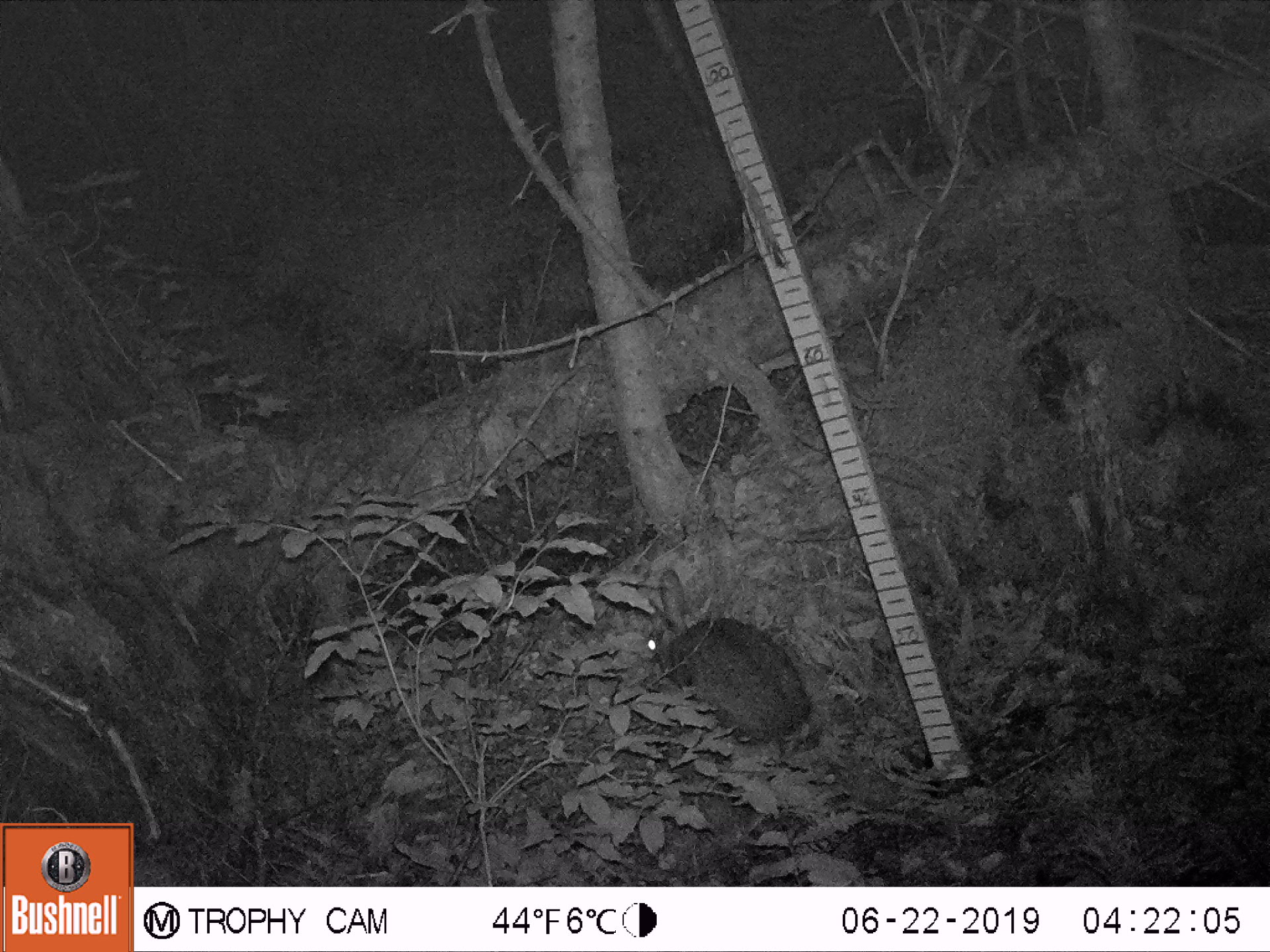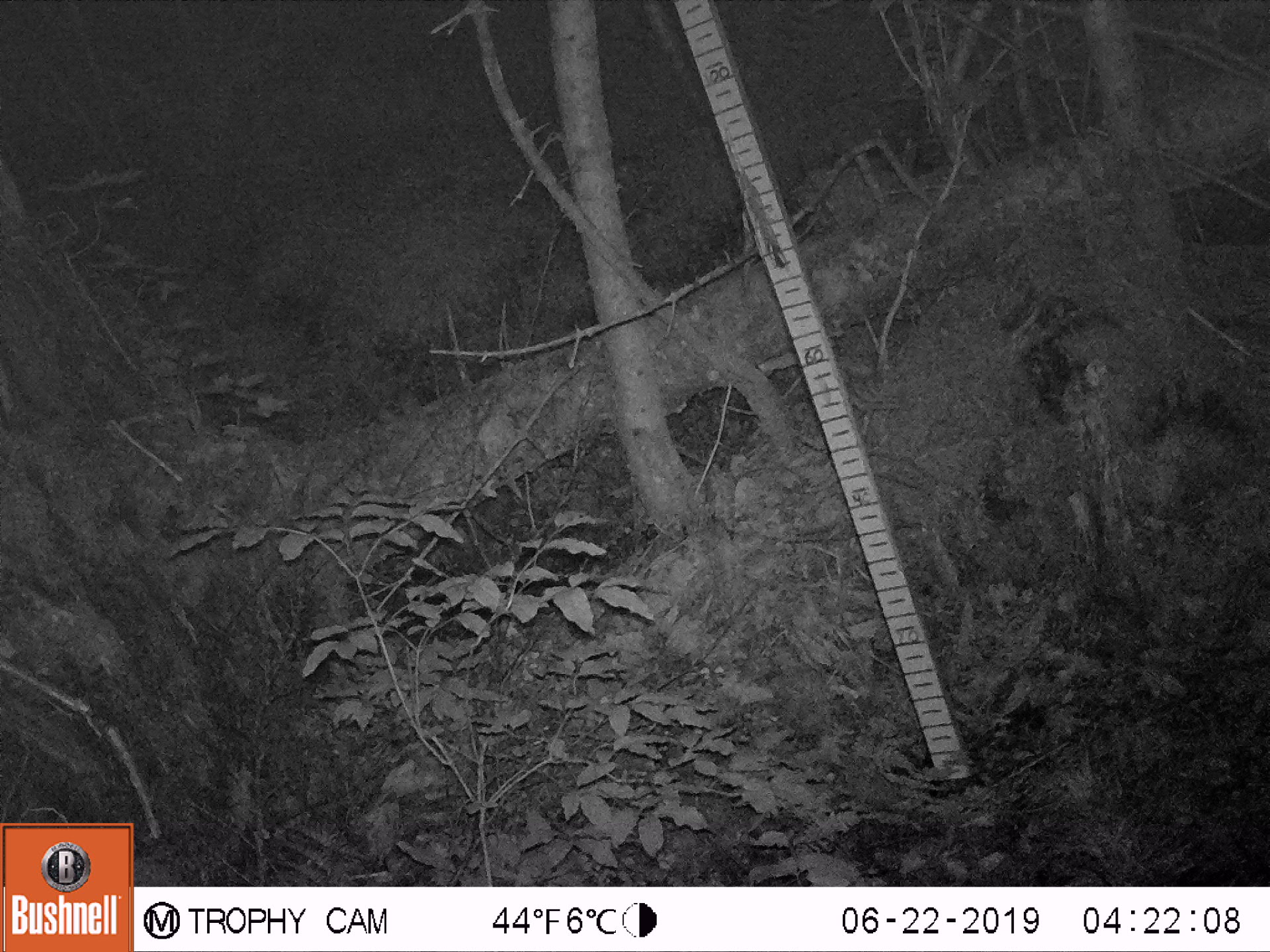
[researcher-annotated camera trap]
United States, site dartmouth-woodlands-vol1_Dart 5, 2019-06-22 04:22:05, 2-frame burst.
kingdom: Animalia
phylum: Chordata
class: Mammalia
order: Lagomorpha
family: Leporidae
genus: Lepus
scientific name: Lepus americanus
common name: snowshoe hare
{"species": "snowshoe hare (Lepus americanus)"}